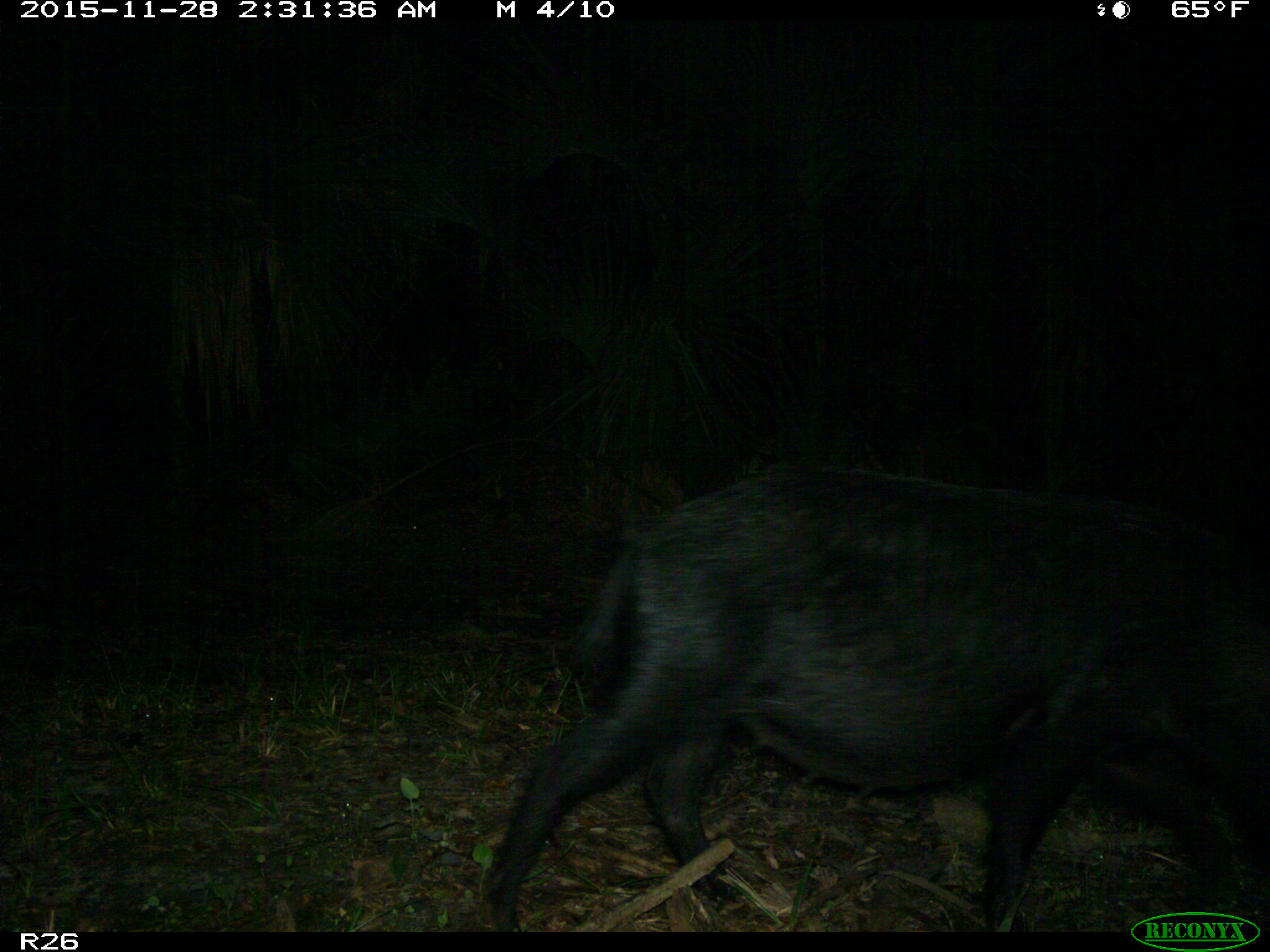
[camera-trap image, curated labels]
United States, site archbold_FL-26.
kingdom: Animalia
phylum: Chordata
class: Mammalia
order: Artiodactyla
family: Suidae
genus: Sus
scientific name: Sus scrofa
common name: wild boar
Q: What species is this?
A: Sus scrofa (wild boar).